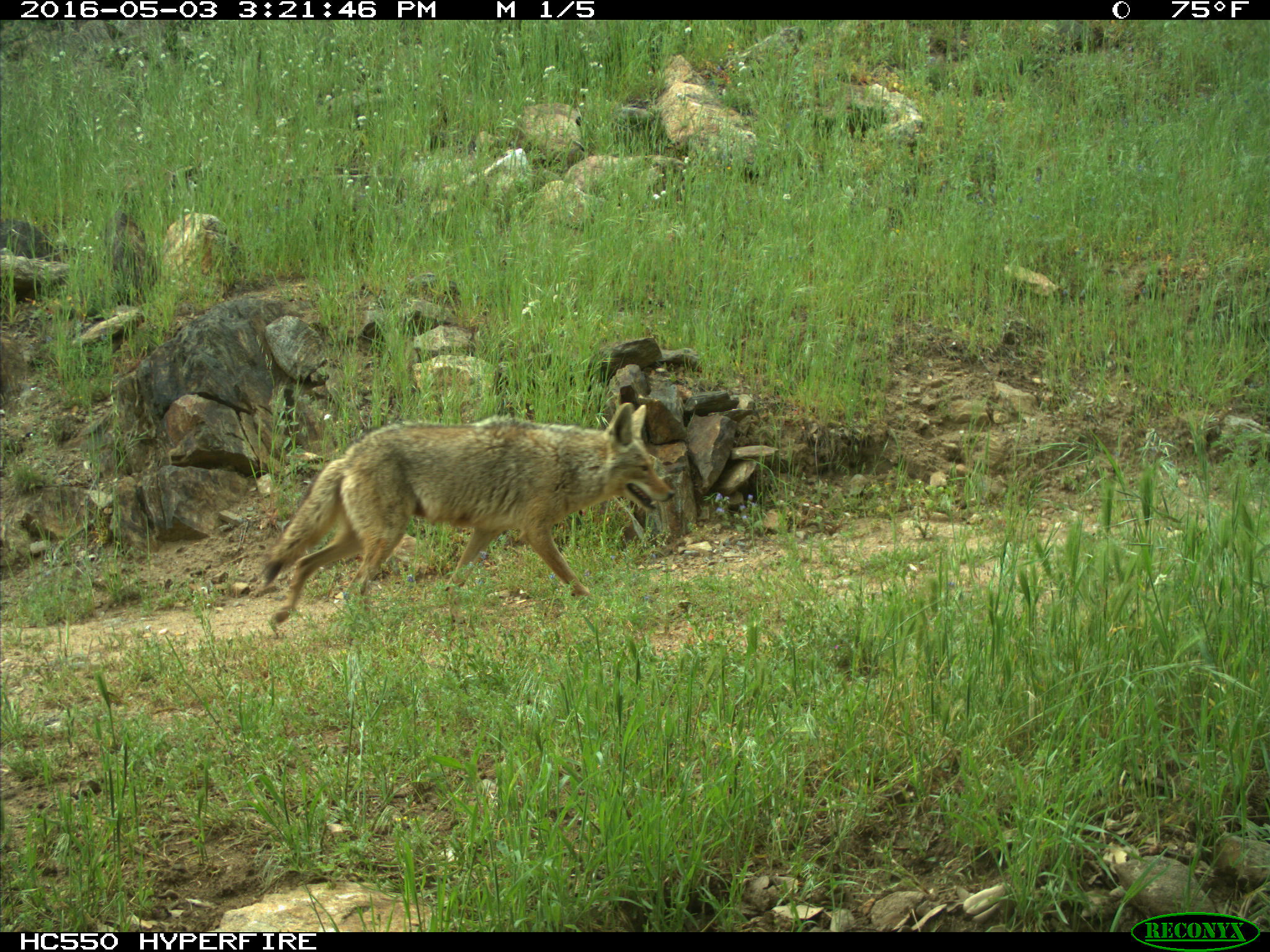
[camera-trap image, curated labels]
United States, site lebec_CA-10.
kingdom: Animalia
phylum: Chordata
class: Mammalia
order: Carnivora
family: Canidae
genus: Canis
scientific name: Canis latrans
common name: coyote